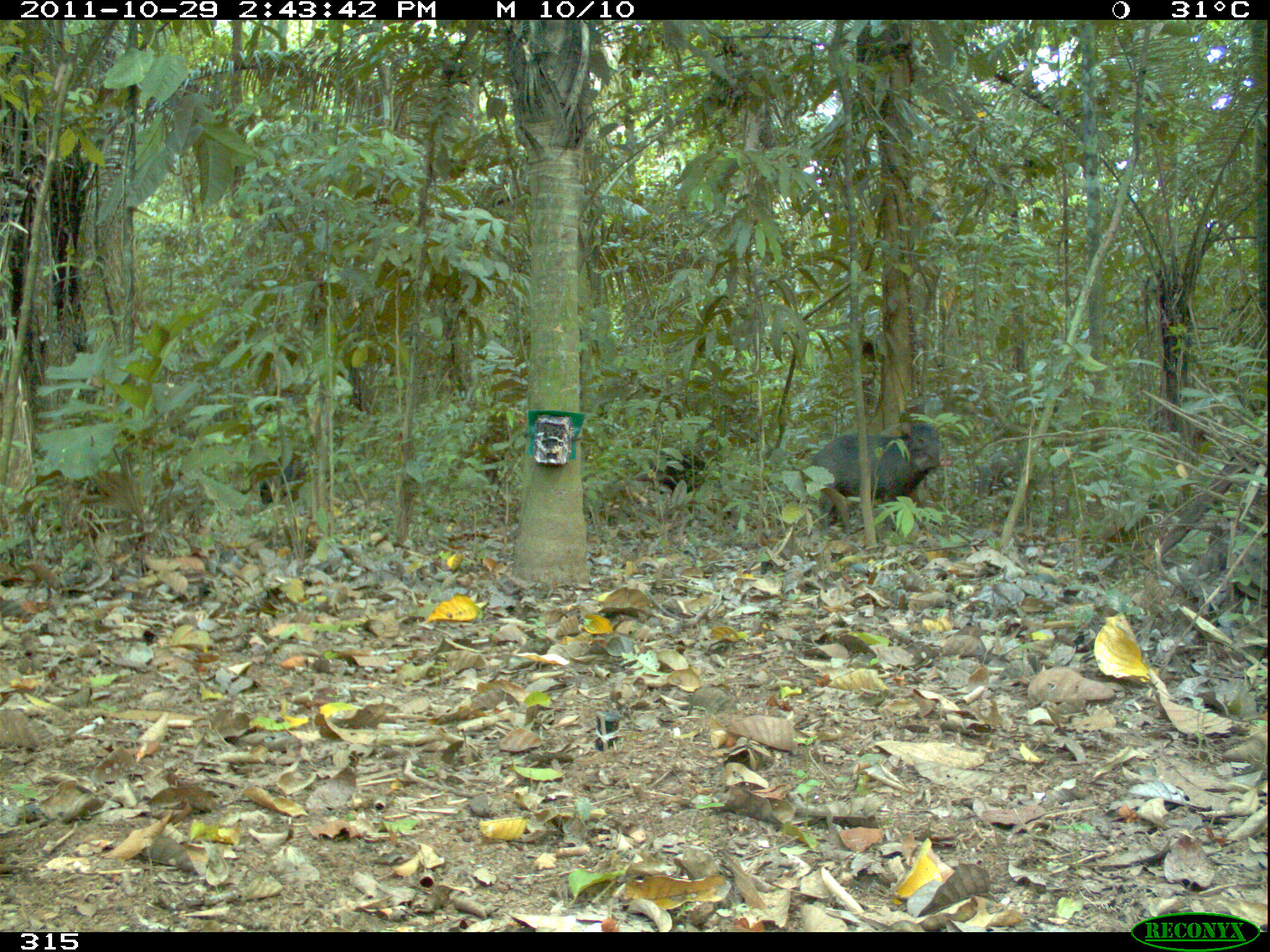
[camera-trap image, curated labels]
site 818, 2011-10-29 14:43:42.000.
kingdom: Animalia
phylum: Chordata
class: Mammalia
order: Artiodactyla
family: Tayassuidae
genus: Tayassu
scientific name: Tayassu pecari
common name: white-lipped peccary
Tayassu pecari (white-lipped peccary).